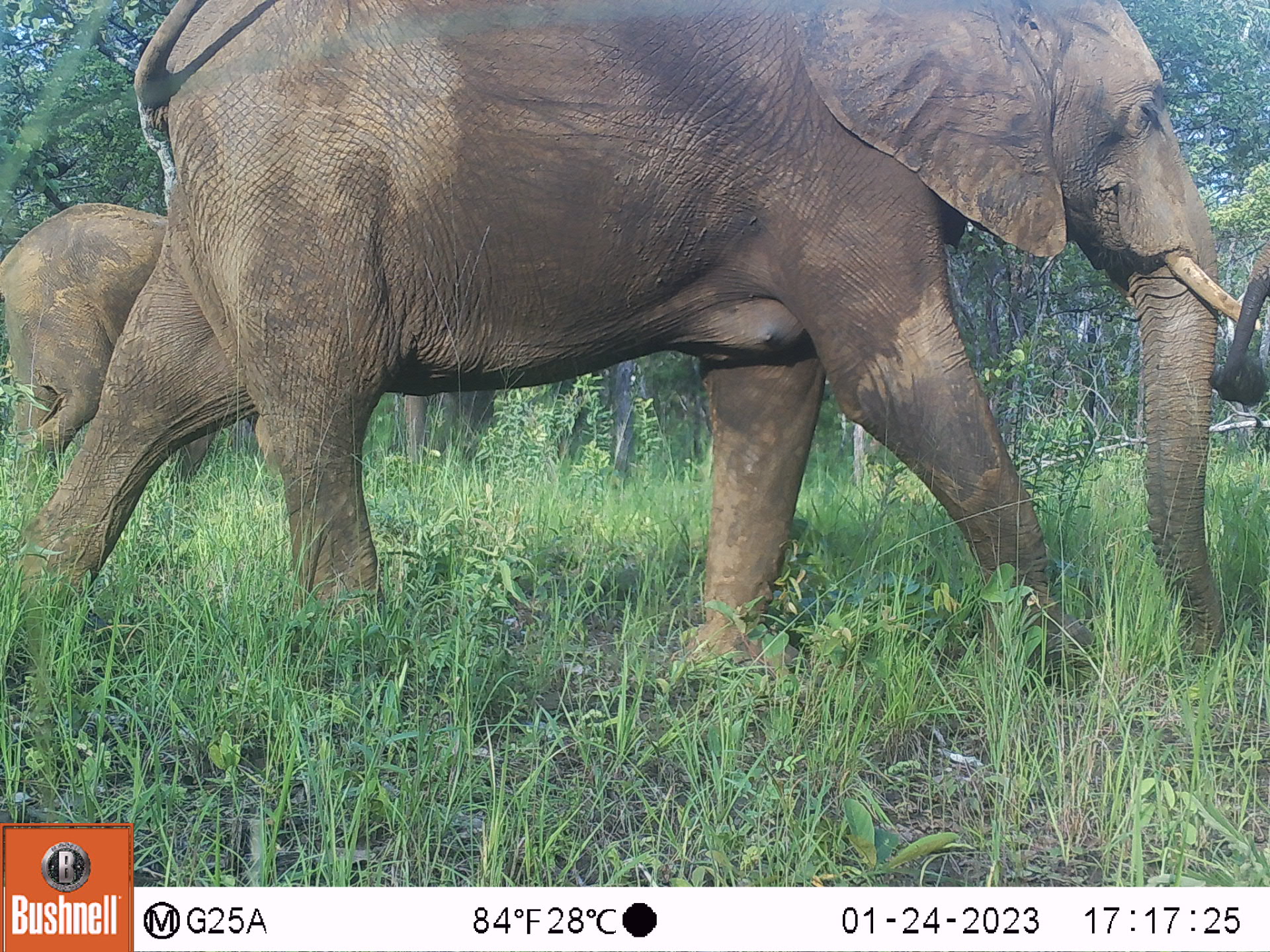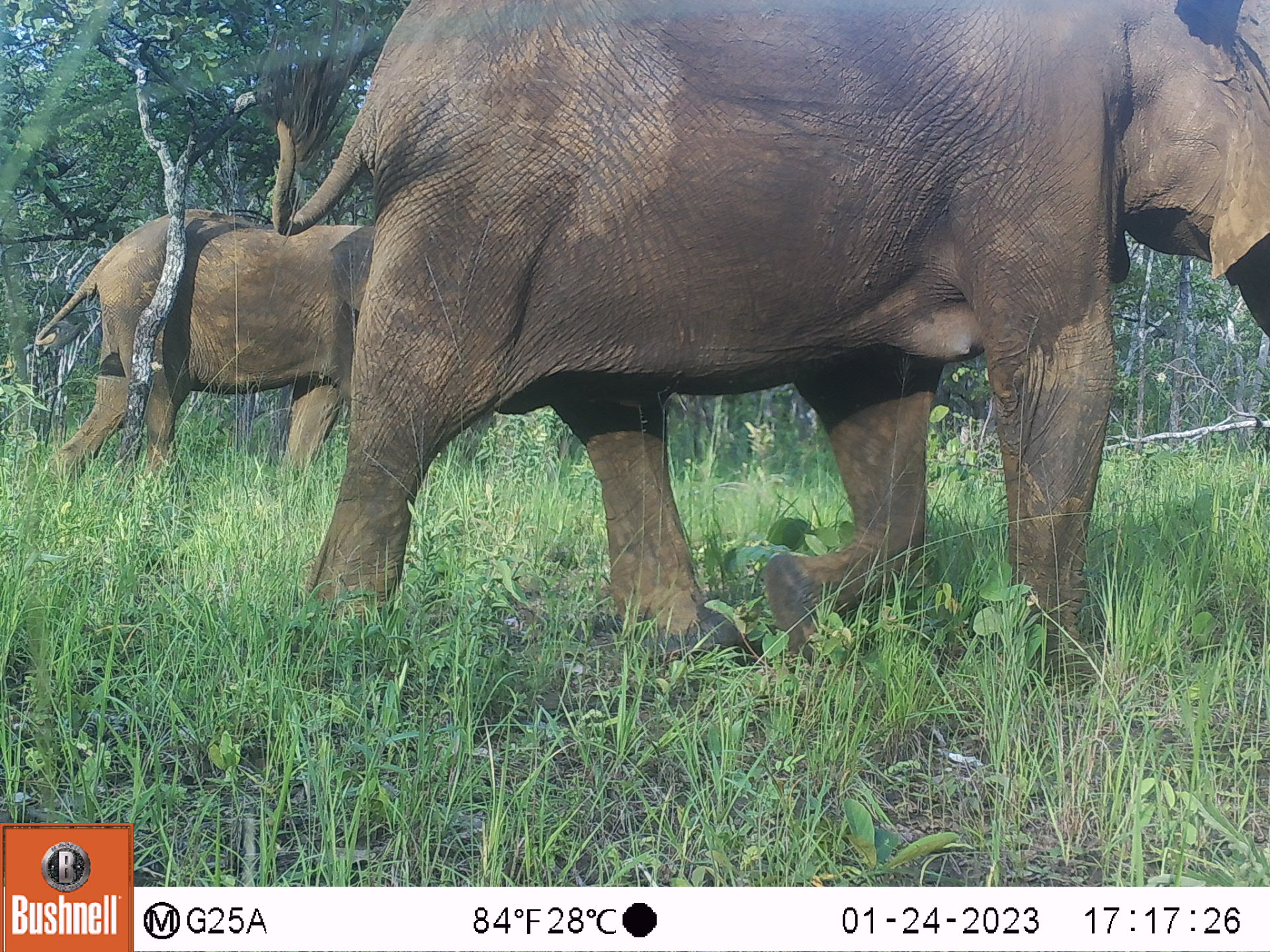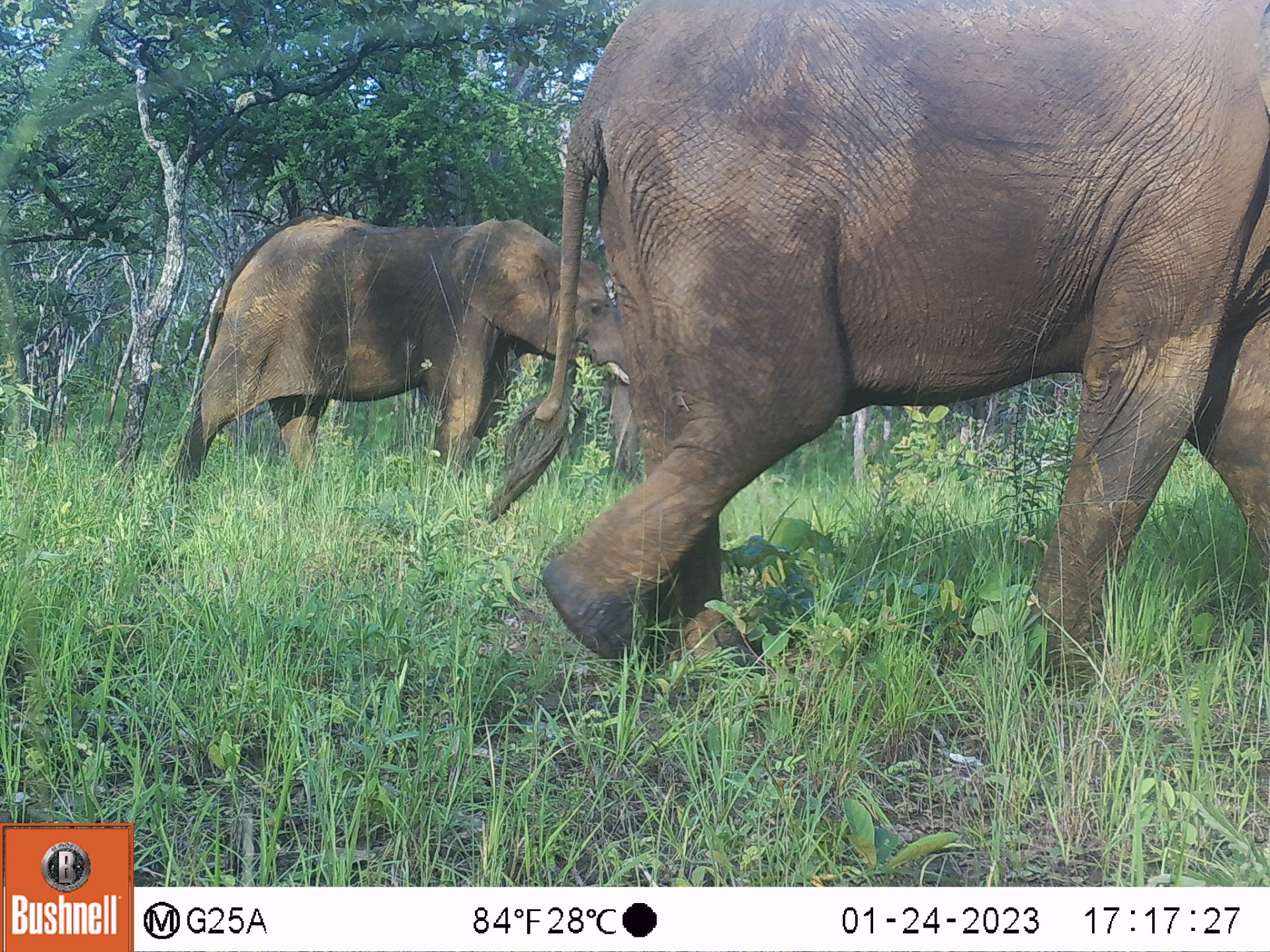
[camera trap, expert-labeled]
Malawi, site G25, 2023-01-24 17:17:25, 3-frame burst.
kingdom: Animalia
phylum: Chordata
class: Mammalia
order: Proboscidea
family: Elephantidae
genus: Loxodonta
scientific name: Loxodonta africana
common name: african savanna elephant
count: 3